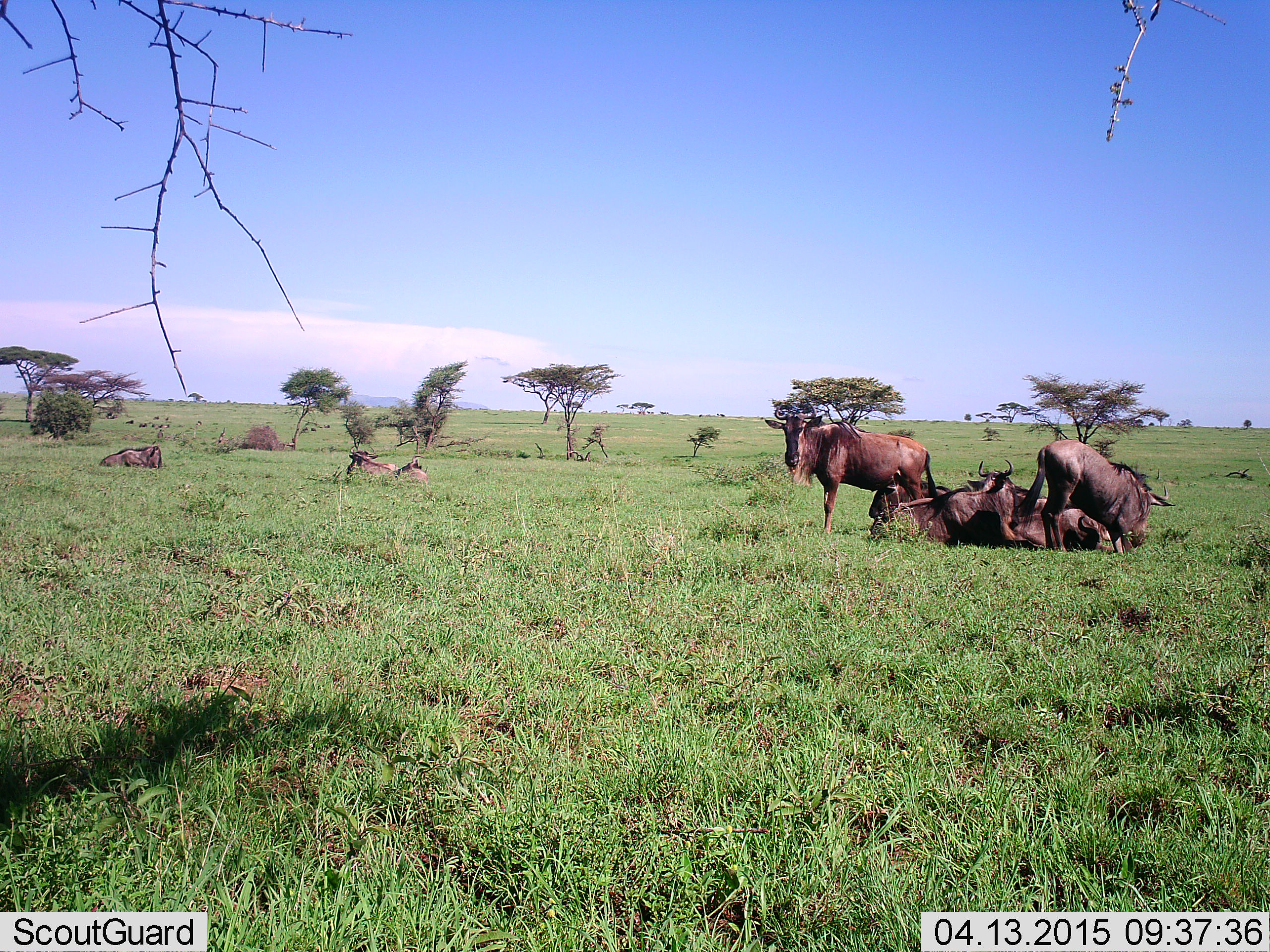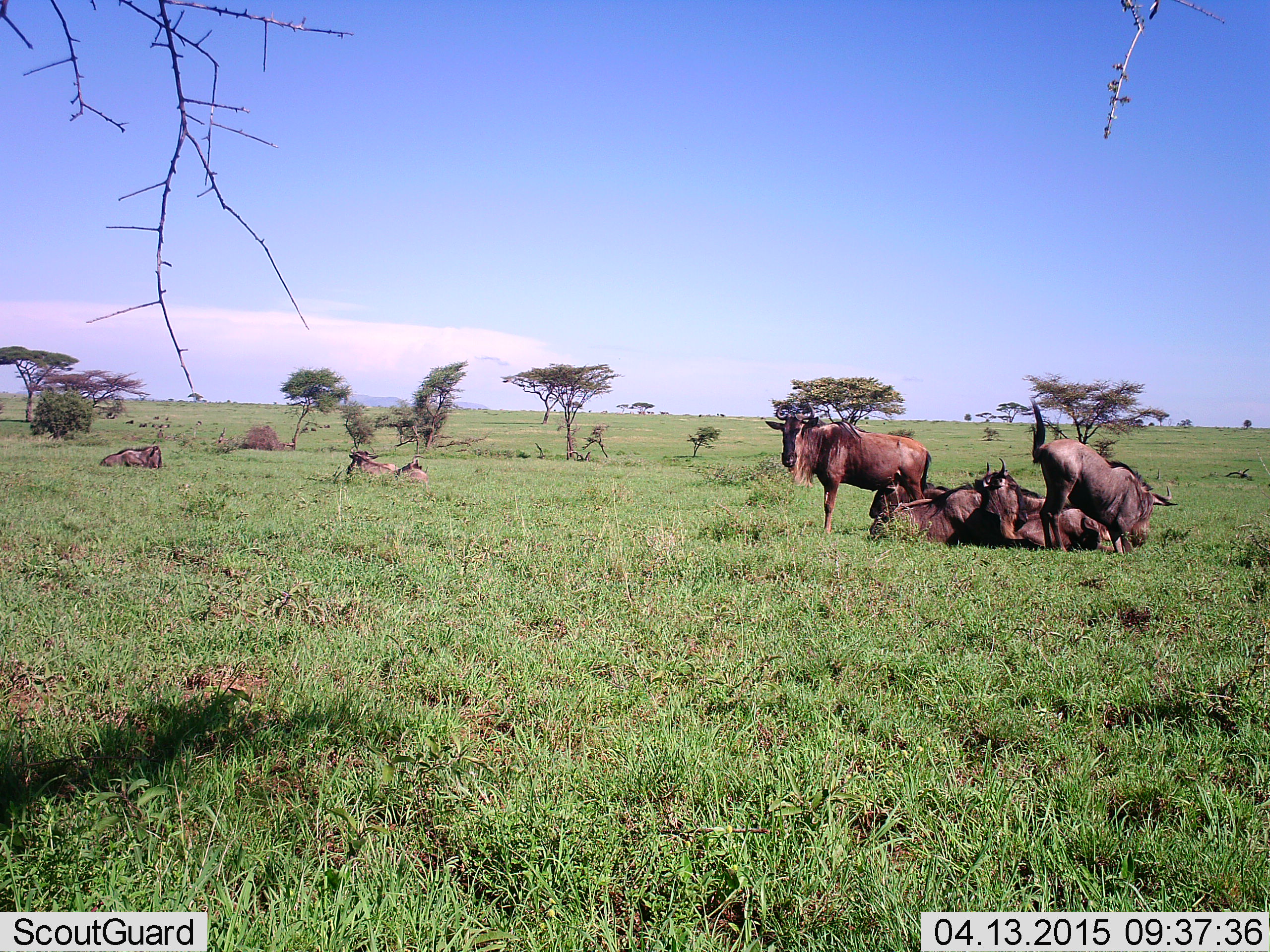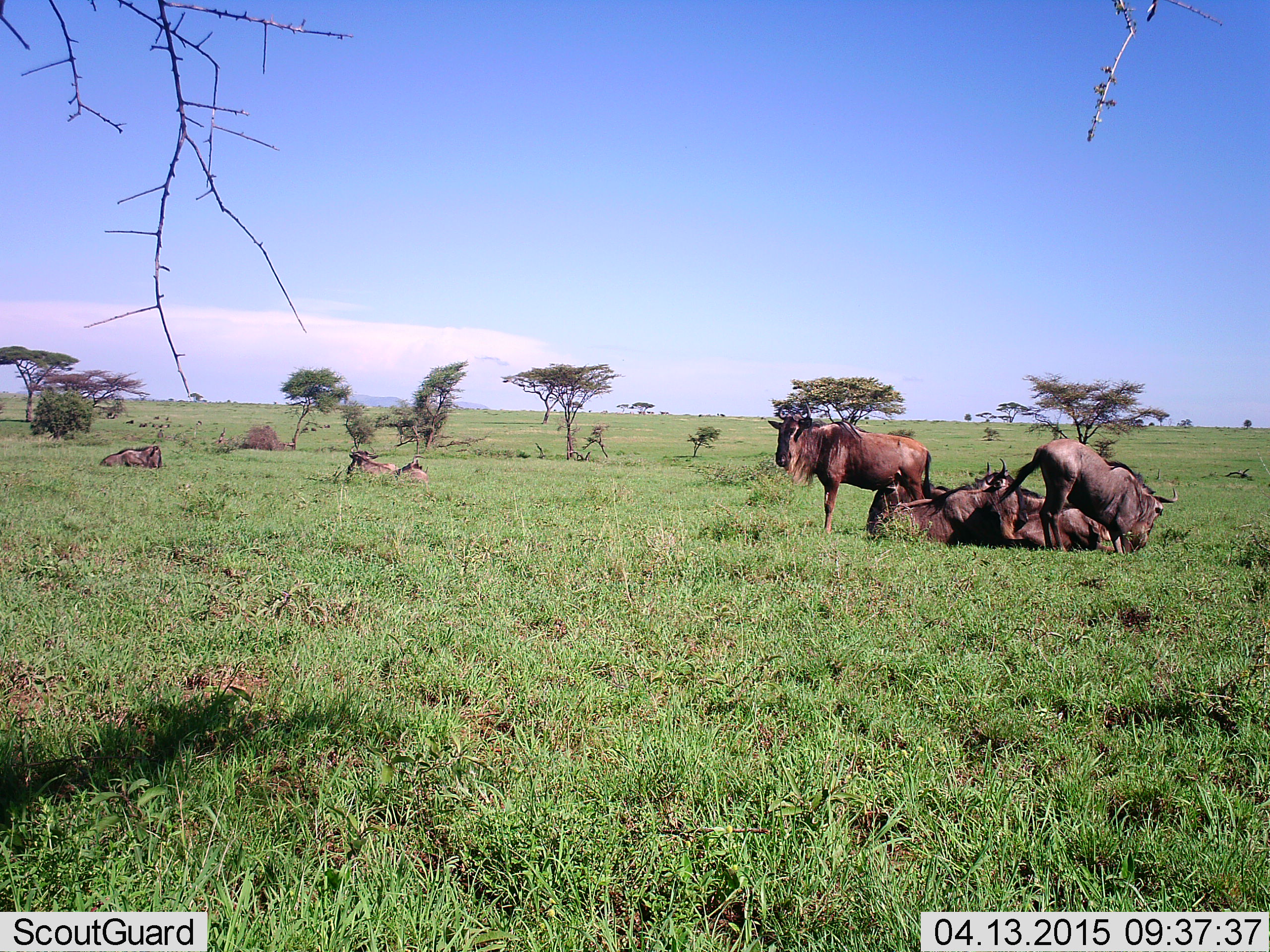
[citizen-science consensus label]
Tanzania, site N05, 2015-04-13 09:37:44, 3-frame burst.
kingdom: Animalia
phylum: Chordata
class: Mammalia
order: Artiodactyla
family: Bovidae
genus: Connochaetes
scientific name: Connochaetes taurinus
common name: blue wildebeest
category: wildebeest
Wildebeest (blue wildebeest) (Connochaetes taurinus), count 8. Behavior (volunteer vote fractions): standing 80%, resting 100%, moving 20%, interacting 0%. Young present (vote fraction): 0%. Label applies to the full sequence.